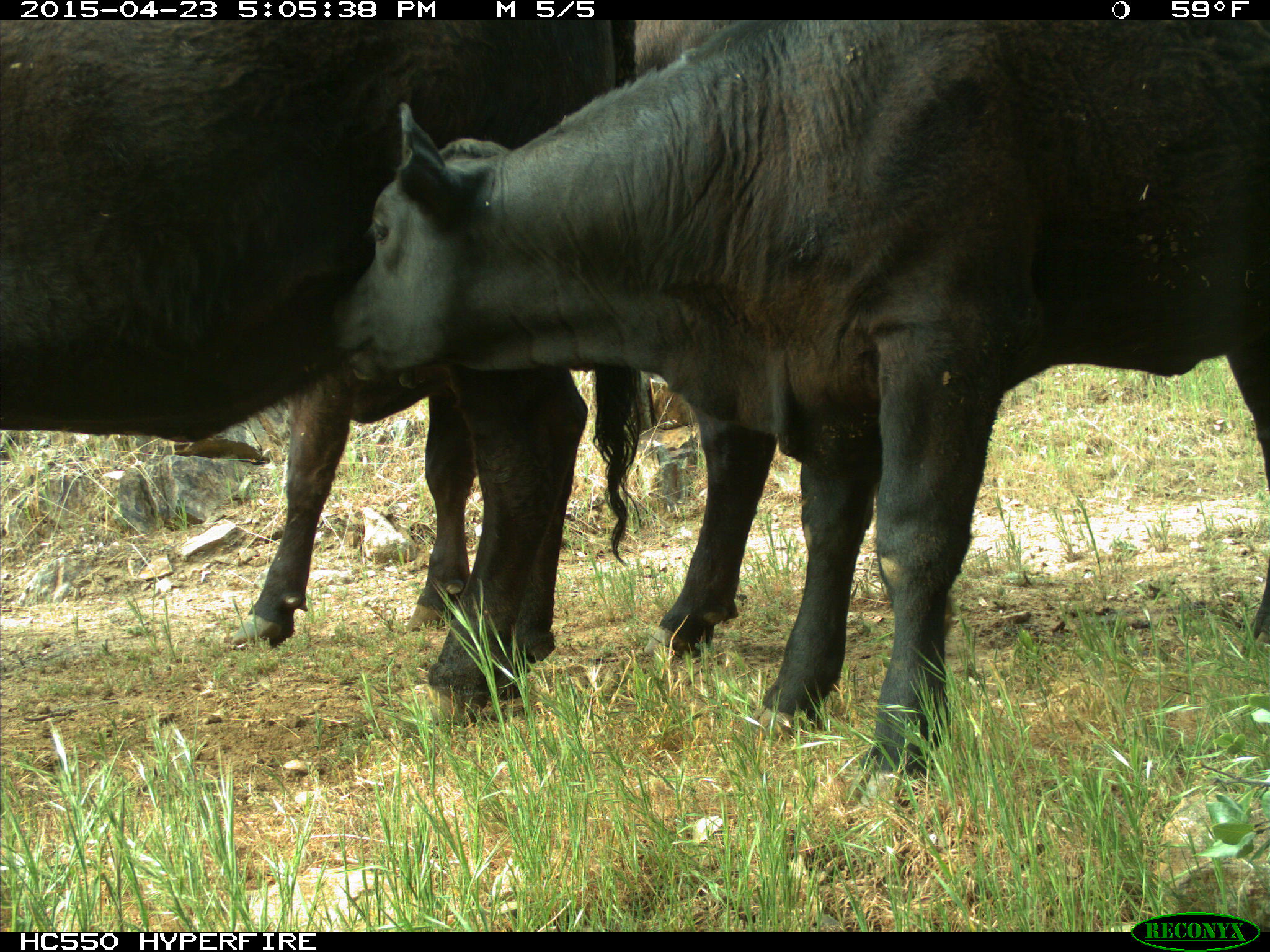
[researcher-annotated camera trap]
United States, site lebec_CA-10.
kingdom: Animalia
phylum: Chordata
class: Mammalia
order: Artiodactyla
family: Bovidae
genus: Bos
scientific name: Bos taurus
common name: domestic cow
Bos taurus (domestic cow).